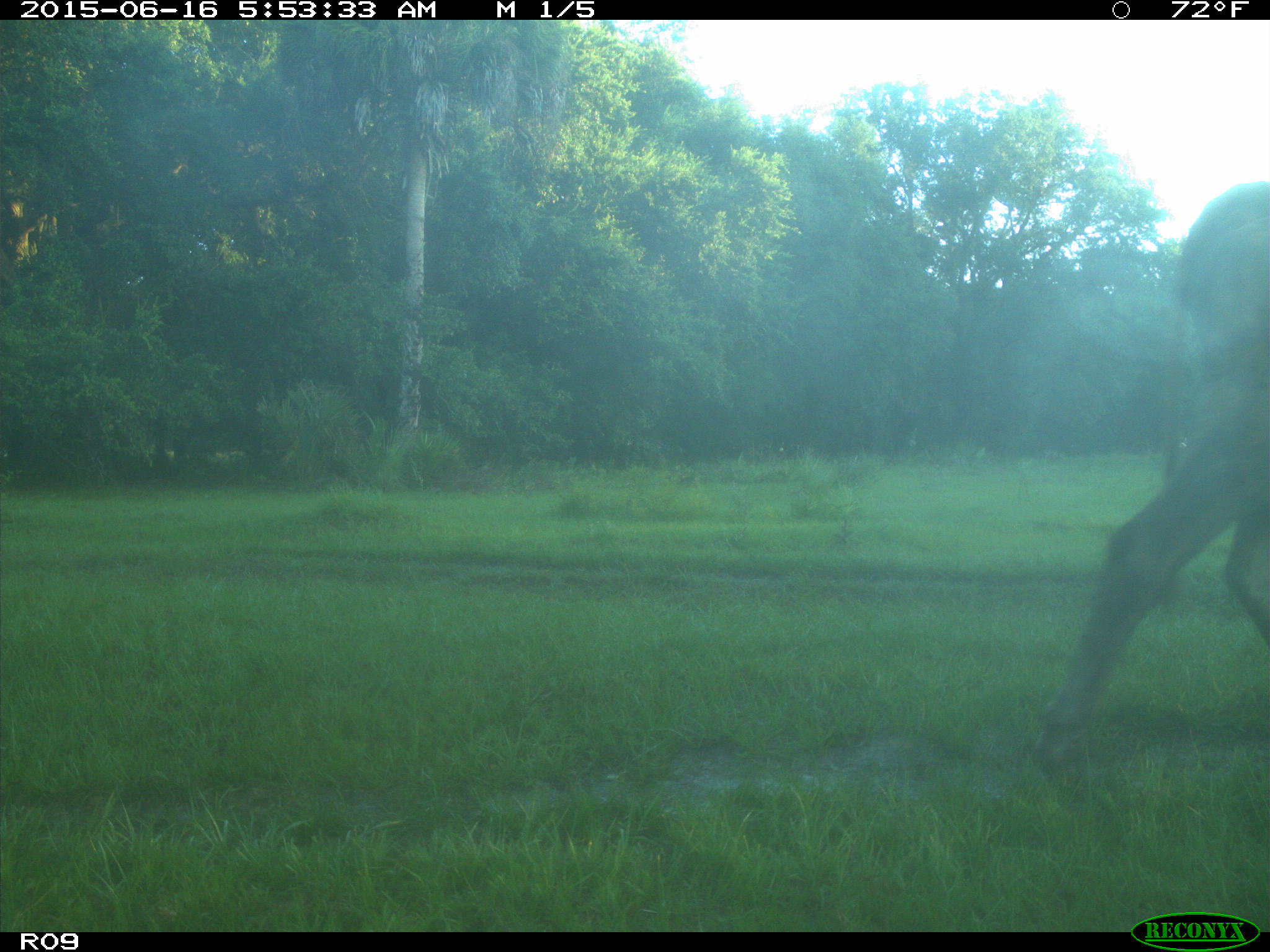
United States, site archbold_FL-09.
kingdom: Animalia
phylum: Chordata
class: Mammalia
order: Artiodactyla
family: Bovidae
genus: Bos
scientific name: Bos taurus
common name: domestic cow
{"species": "Bos taurus (domestic cow)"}